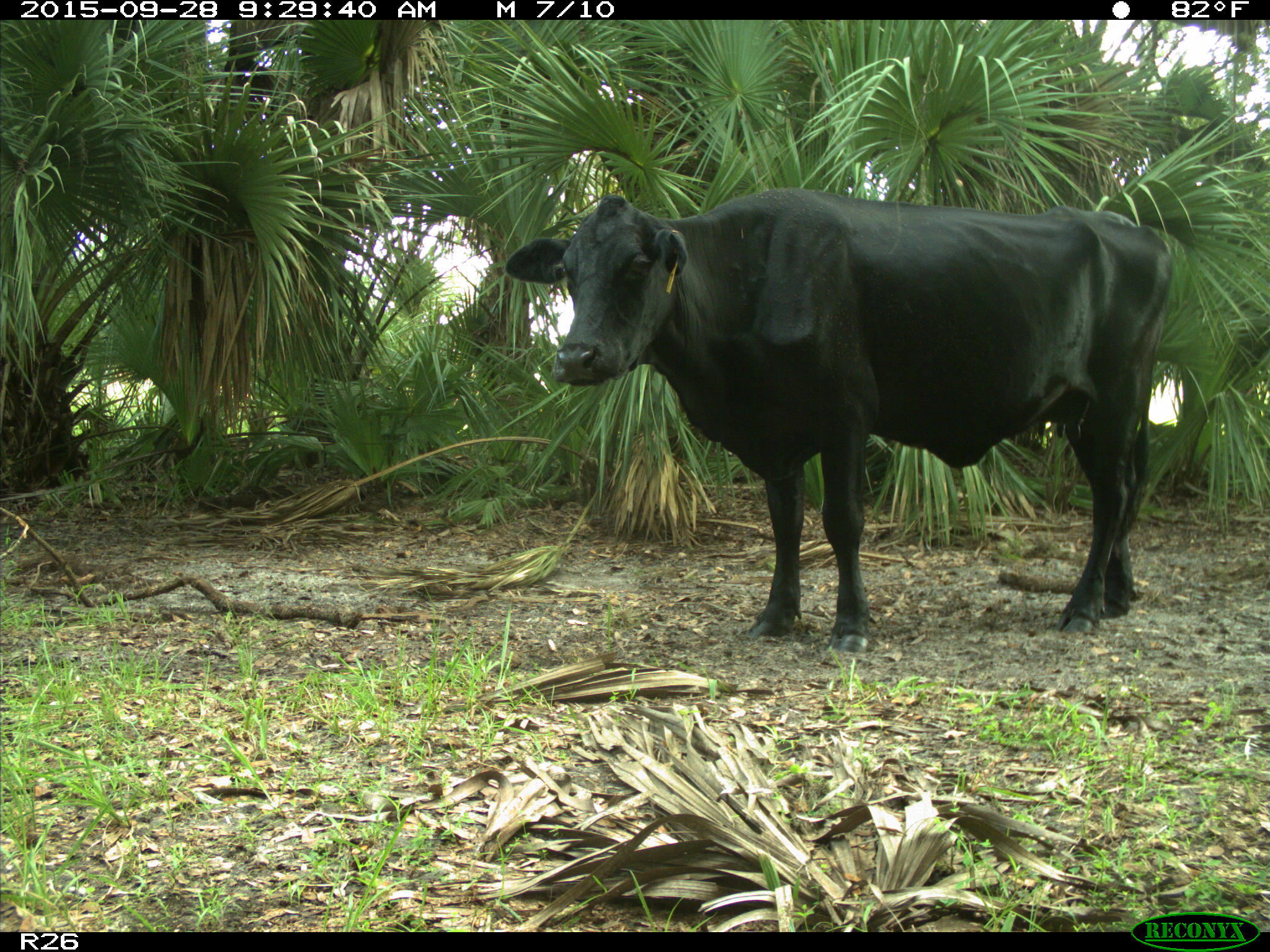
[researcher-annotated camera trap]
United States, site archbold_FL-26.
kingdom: Animalia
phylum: Chordata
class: Mammalia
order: Artiodactyla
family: Bovidae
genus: Bos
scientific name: Bos taurus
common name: domestic cow